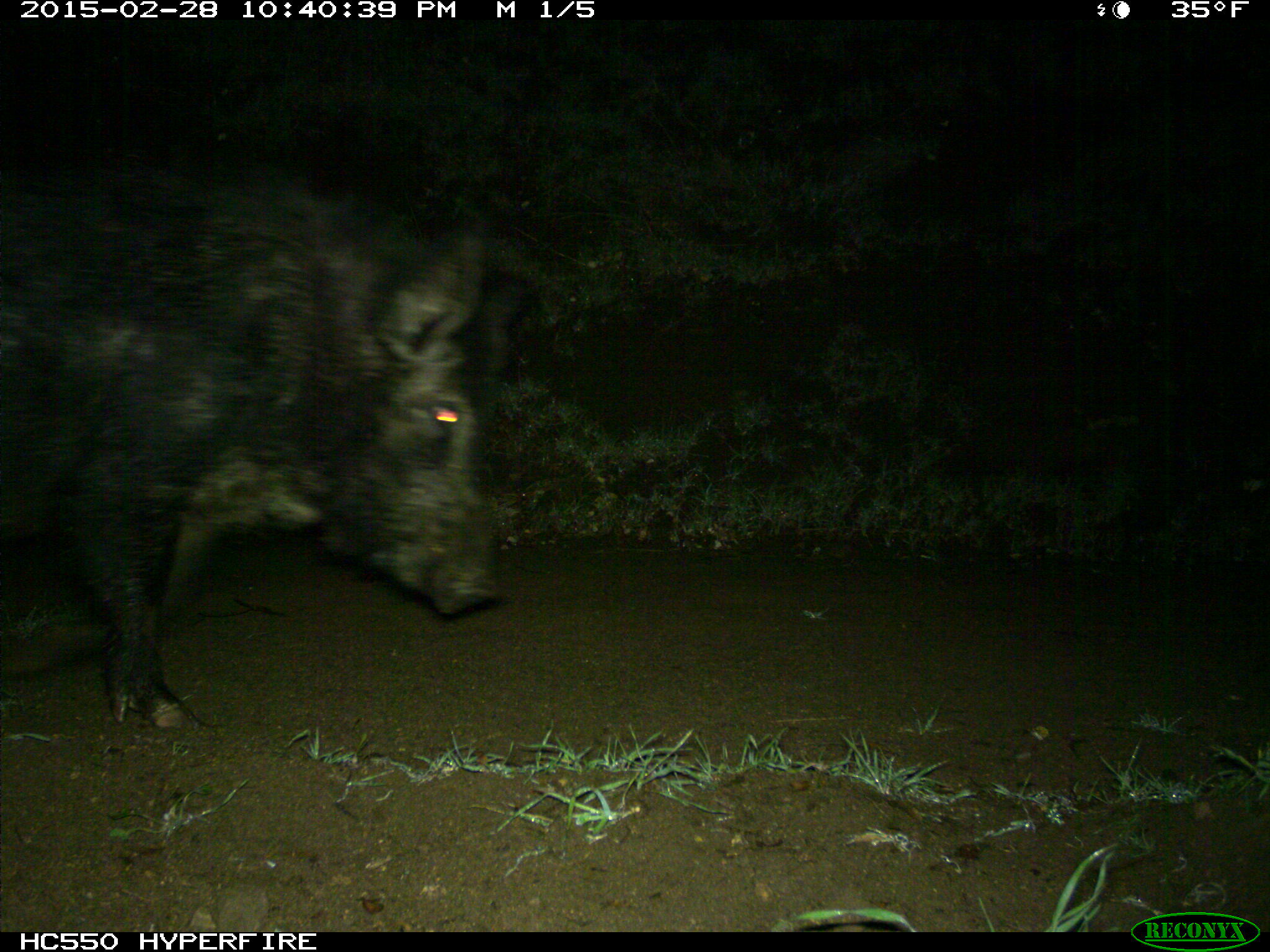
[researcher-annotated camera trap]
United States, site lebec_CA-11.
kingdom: Animalia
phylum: Chordata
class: Mammalia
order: Artiodactyla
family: Suidae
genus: Sus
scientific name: Sus scrofa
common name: wild boar